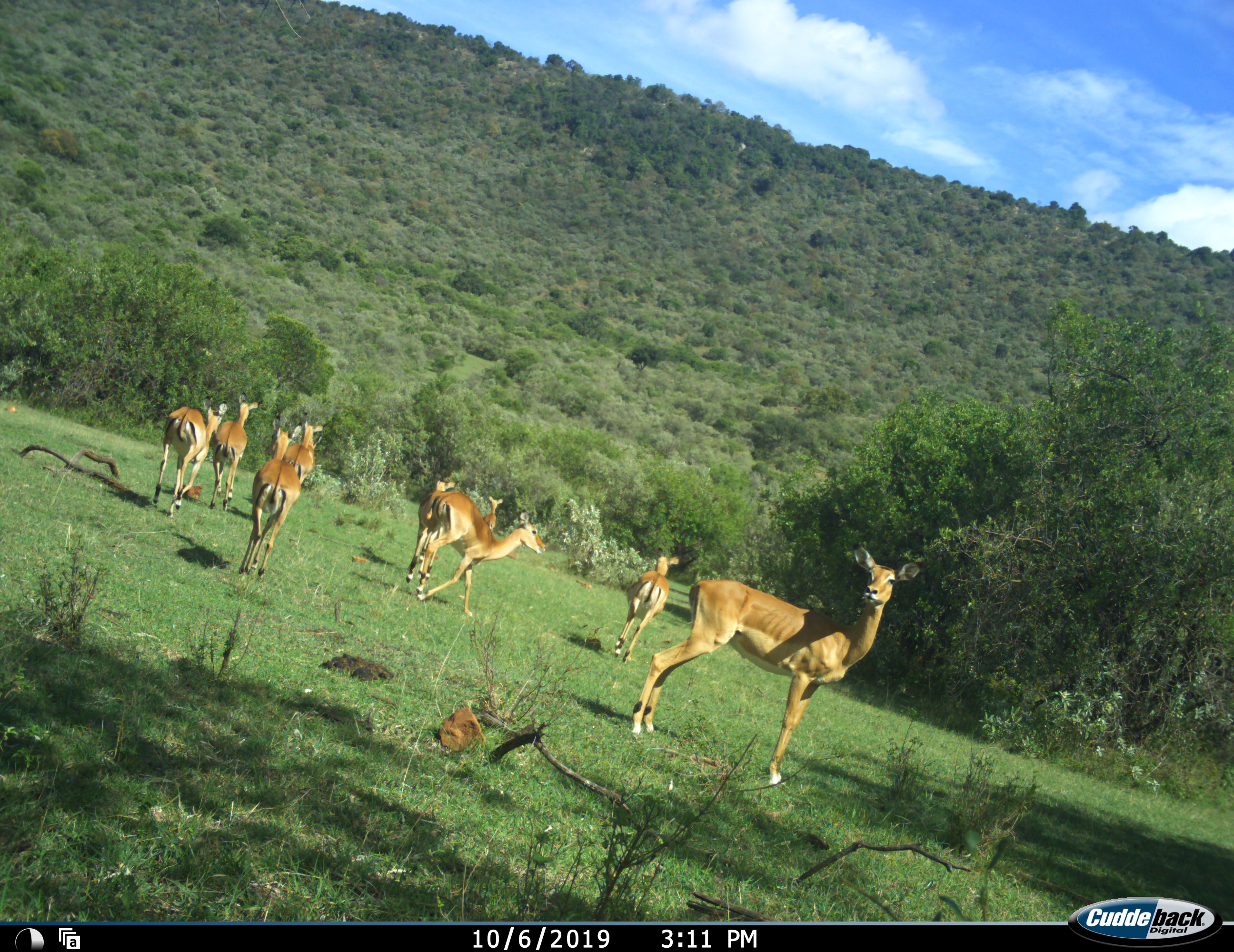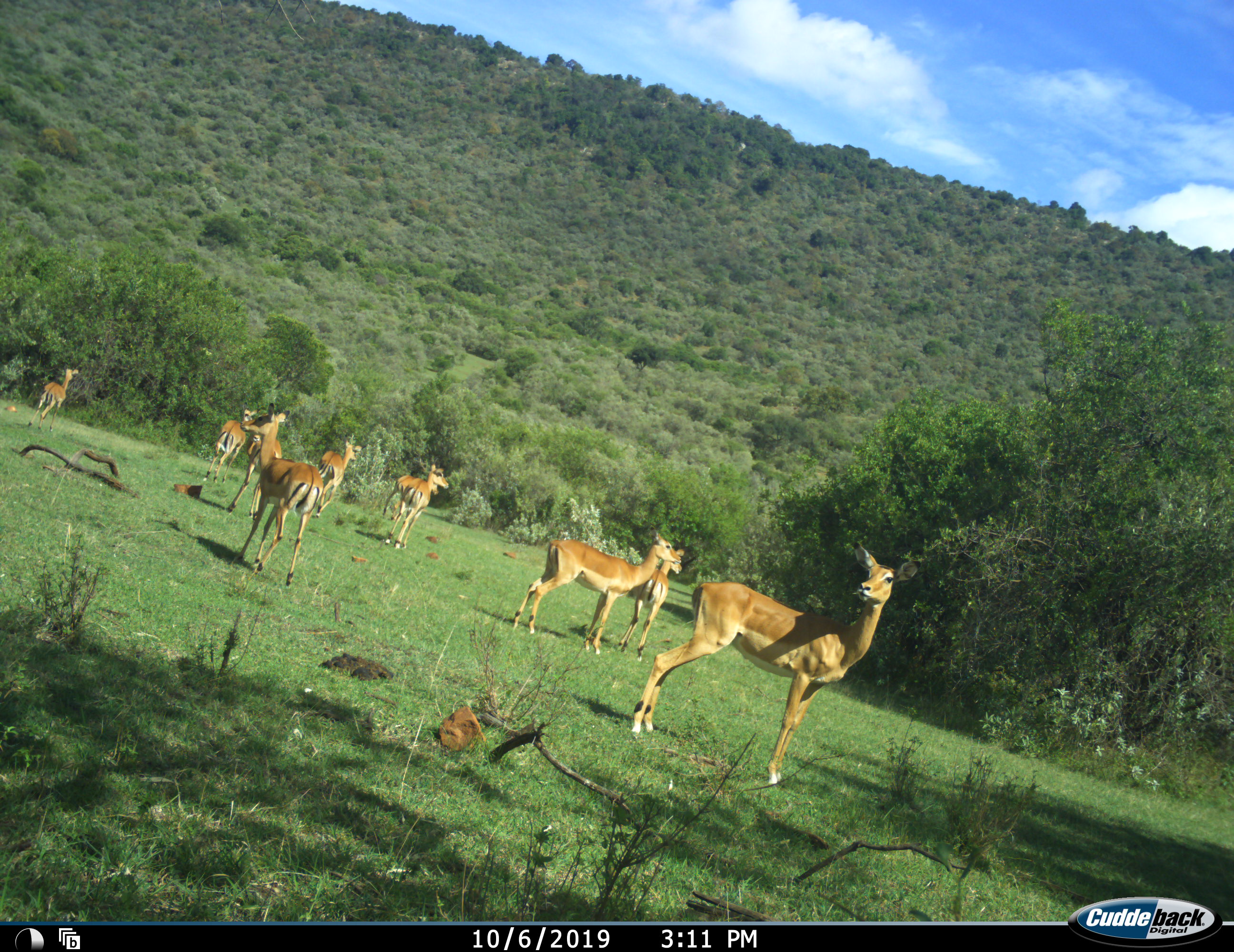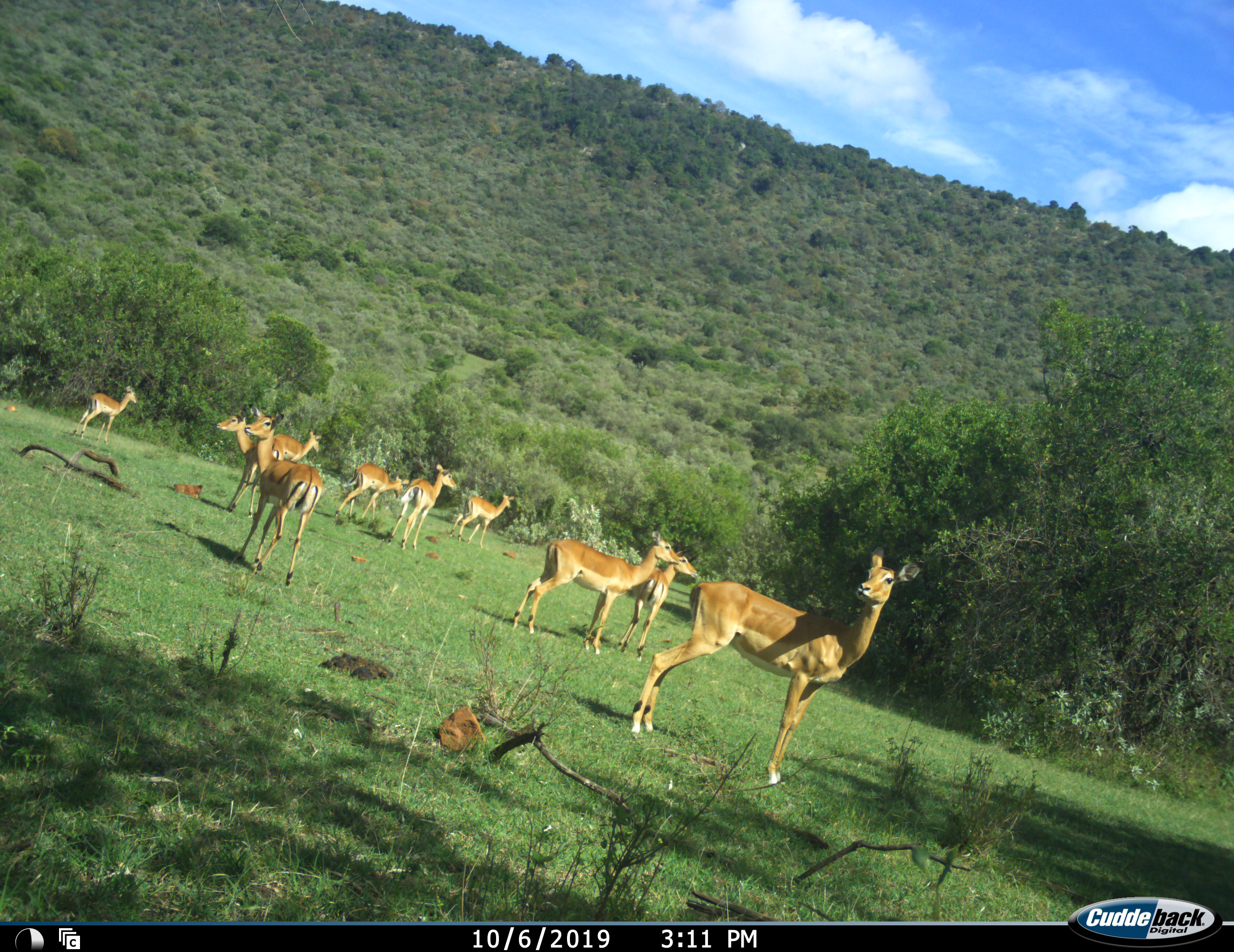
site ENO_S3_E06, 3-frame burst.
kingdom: Animalia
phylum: Chordata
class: Mammalia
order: Artiodactyla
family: Bovidae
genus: Aepyceros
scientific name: Aepyceros melampus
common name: impala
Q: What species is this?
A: Impala (Aepyceros melampus).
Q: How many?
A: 10.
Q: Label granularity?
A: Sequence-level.